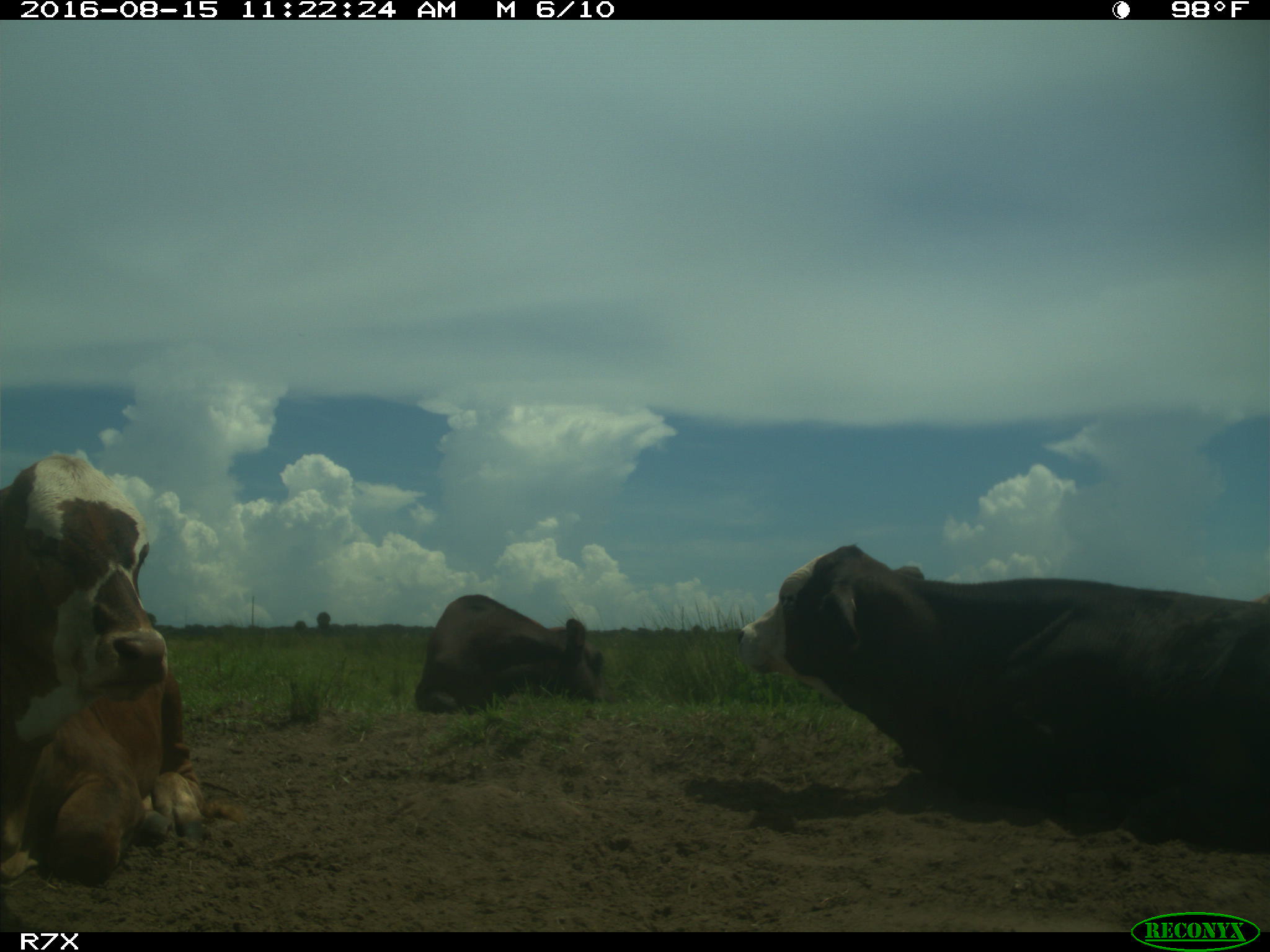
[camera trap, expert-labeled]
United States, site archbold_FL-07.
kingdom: Animalia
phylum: Chordata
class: Mammalia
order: Artiodactyla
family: Bovidae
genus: Bos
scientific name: Bos taurus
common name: domestic cow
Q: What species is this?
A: Bos taurus (domestic cow).